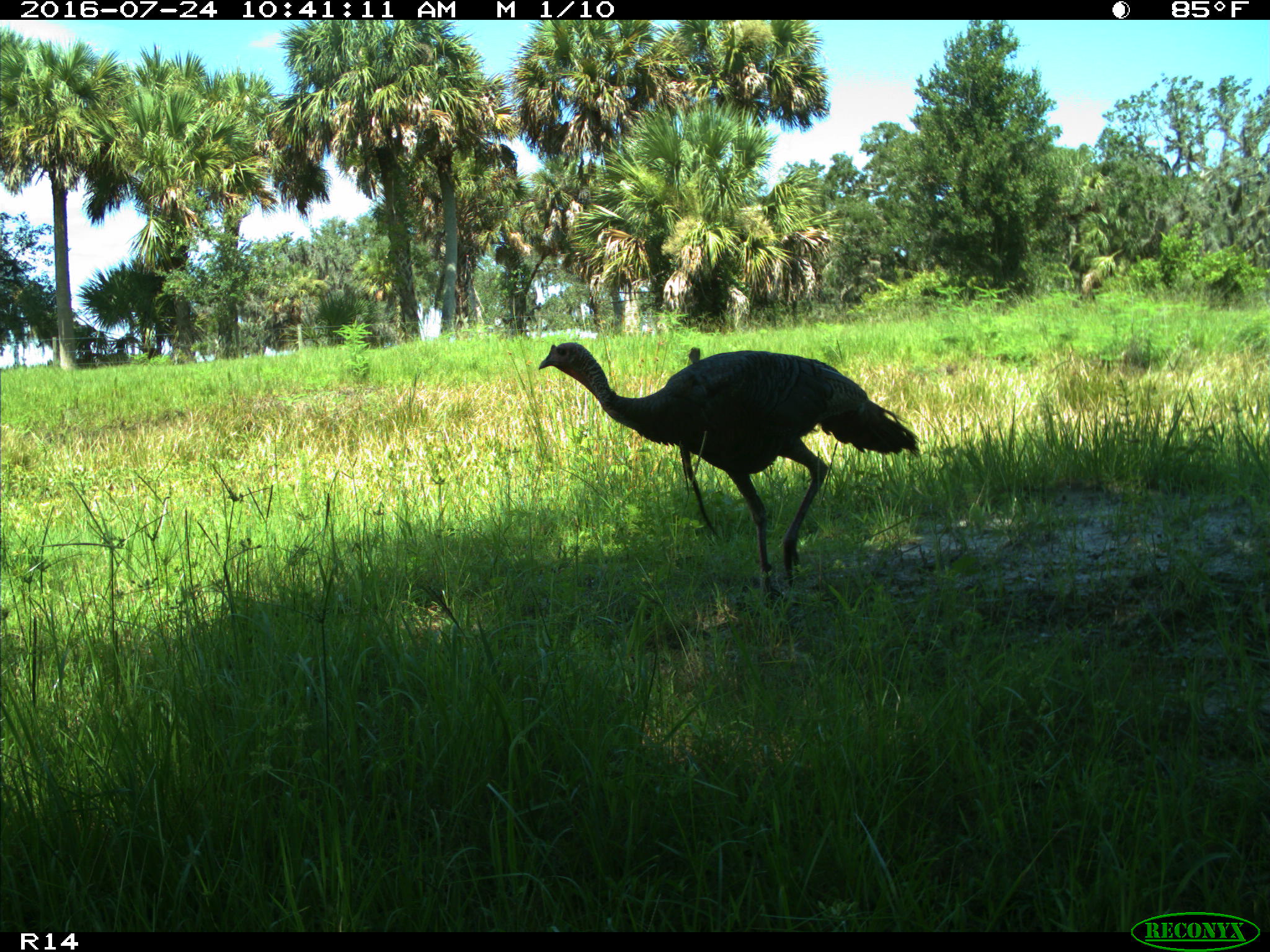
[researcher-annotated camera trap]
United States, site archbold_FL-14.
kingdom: Animalia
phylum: Chordata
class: Aves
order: Galliformes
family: Phasianidae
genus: Meleagris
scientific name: Meleagris gallopavo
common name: wild turkey